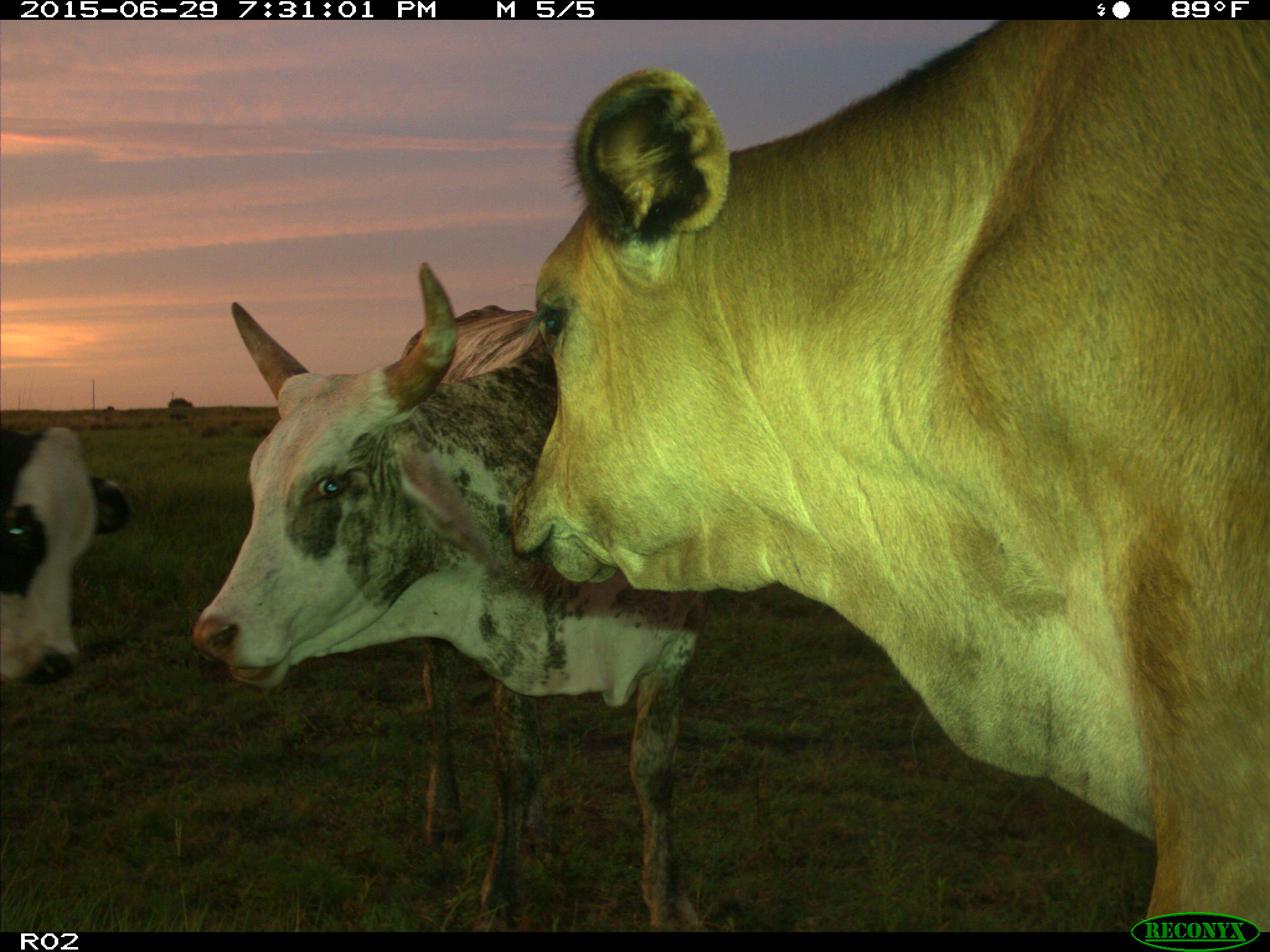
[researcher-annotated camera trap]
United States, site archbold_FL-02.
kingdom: Animalia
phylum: Chordata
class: Mammalia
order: Artiodactyla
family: Bovidae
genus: Bos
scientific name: Bos taurus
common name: domestic cow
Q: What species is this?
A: Bos taurus (domestic cow).